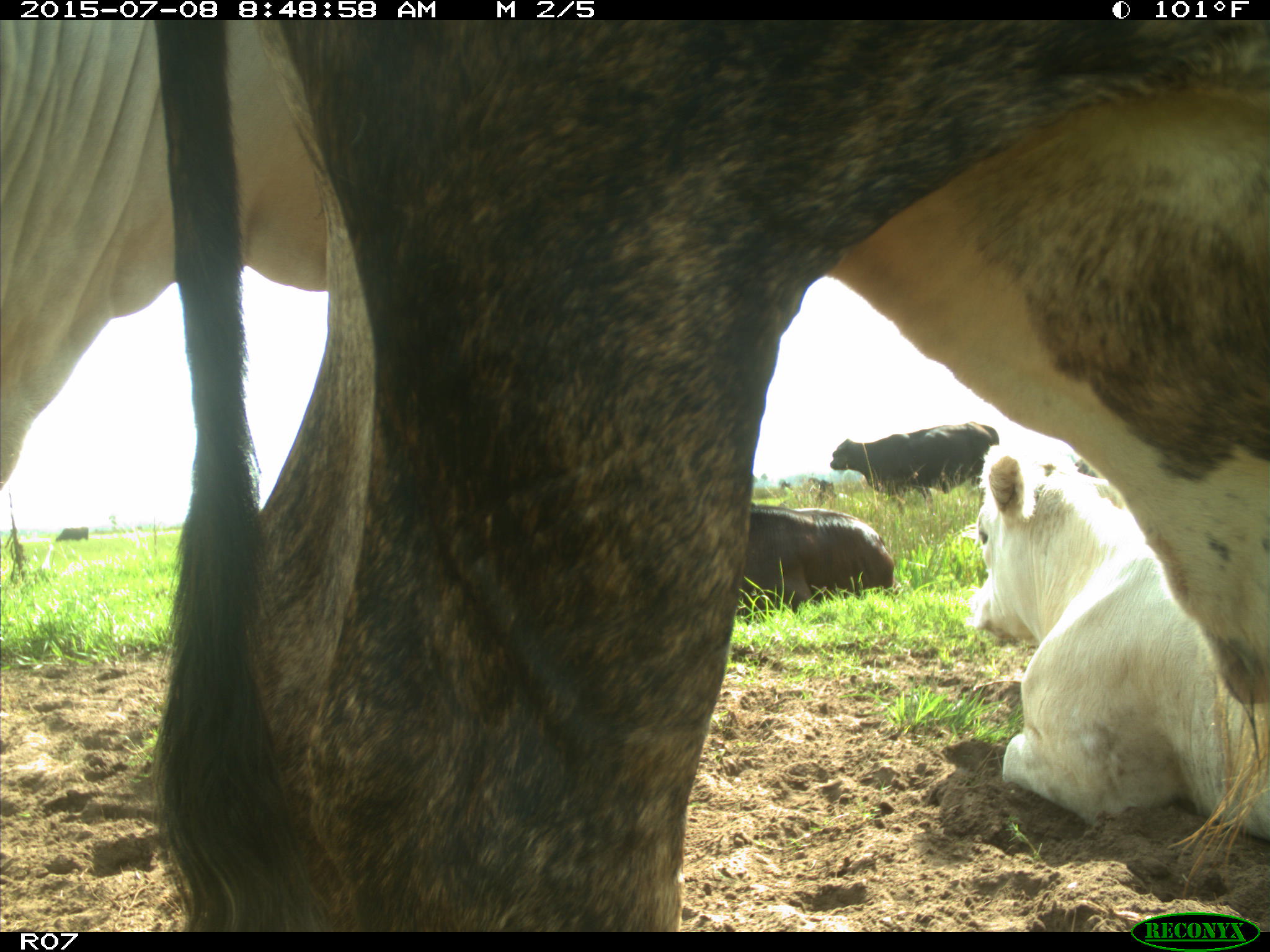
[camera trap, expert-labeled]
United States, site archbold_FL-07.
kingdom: Animalia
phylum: Chordata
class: Mammalia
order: Artiodactyla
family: Bovidae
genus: Bos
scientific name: Bos taurus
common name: domestic cow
Bos taurus (domestic cow).